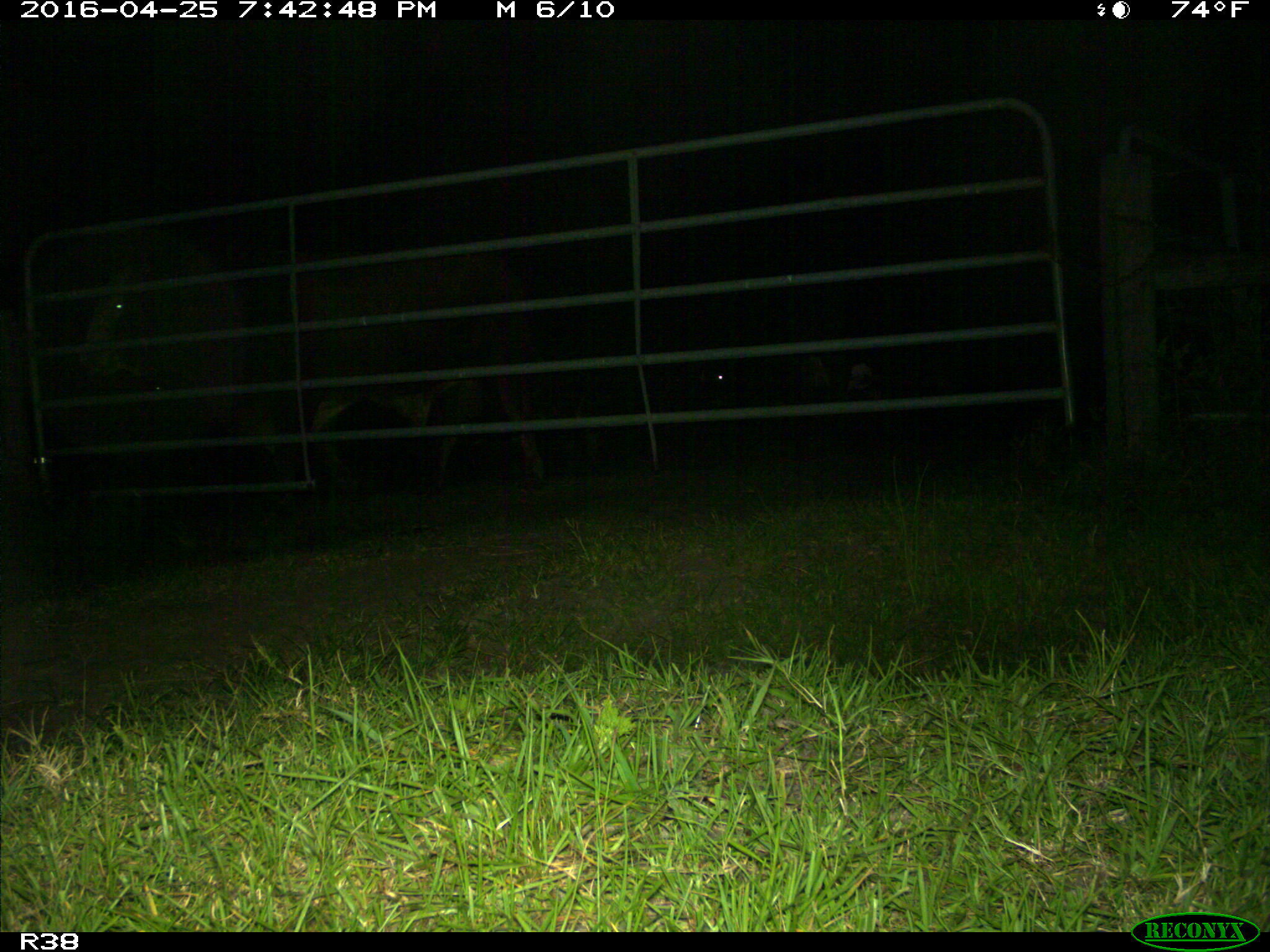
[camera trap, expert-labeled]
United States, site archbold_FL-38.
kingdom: Animalia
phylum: Chordata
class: Mammalia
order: Artiodactyla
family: Bovidae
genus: Bos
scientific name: Bos taurus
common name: domestic cow